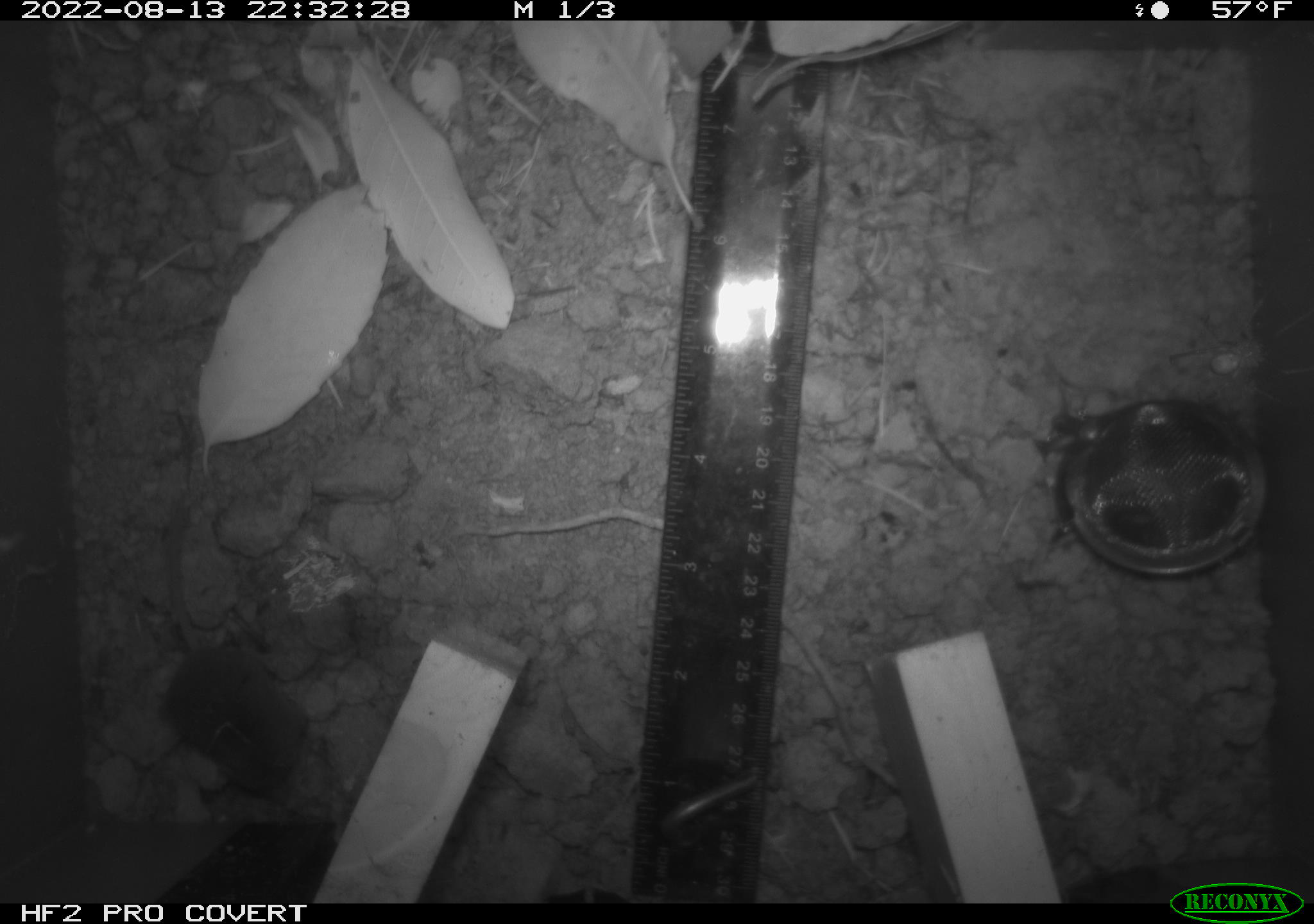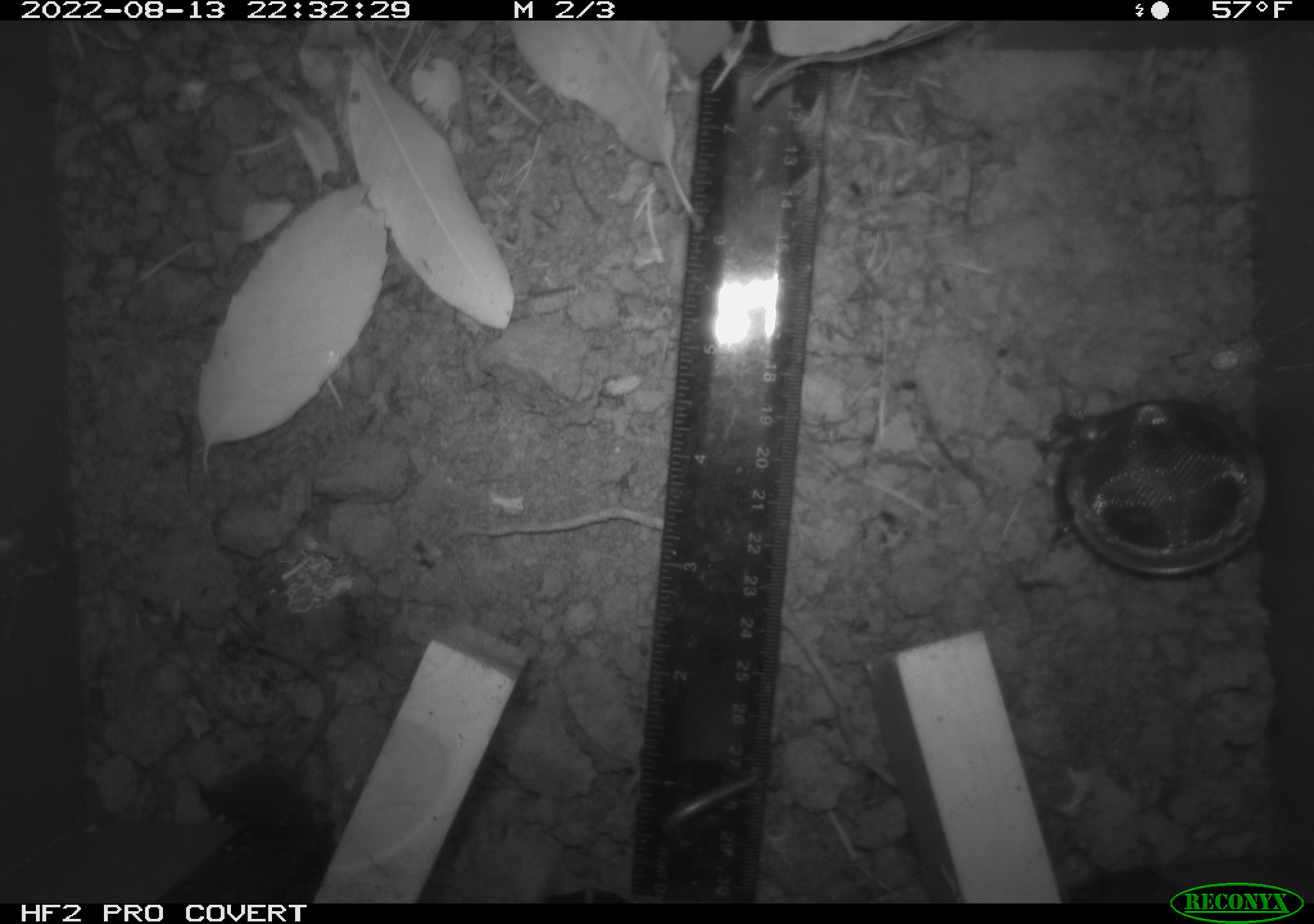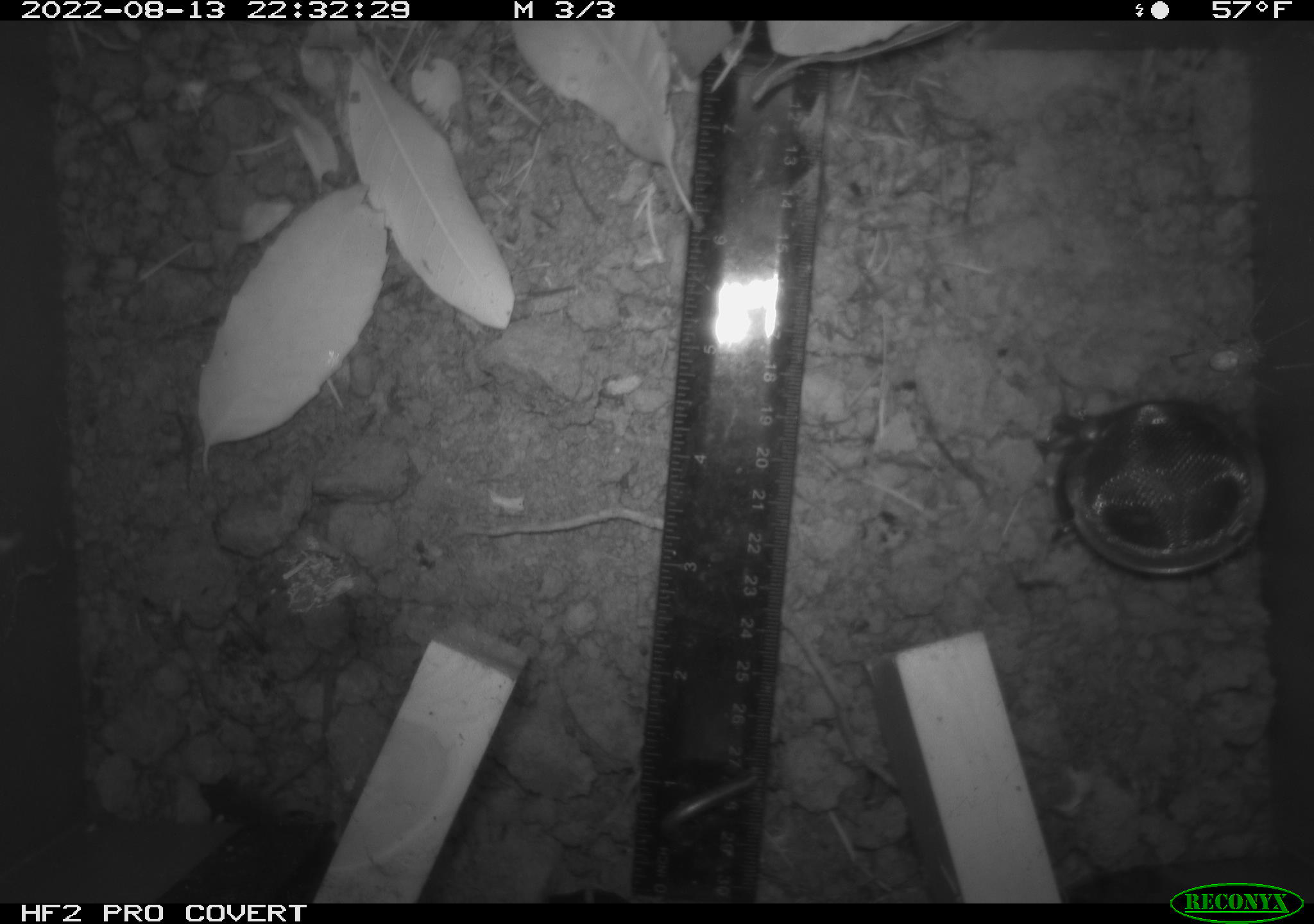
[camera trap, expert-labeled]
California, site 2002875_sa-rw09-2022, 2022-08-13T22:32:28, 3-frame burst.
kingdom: Animalia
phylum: Chordata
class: Mammalia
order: Eulipotyphla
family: Soricidae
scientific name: Soricidae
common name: shrews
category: soricidae family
Soricidae family (shrews) (Soricidae).